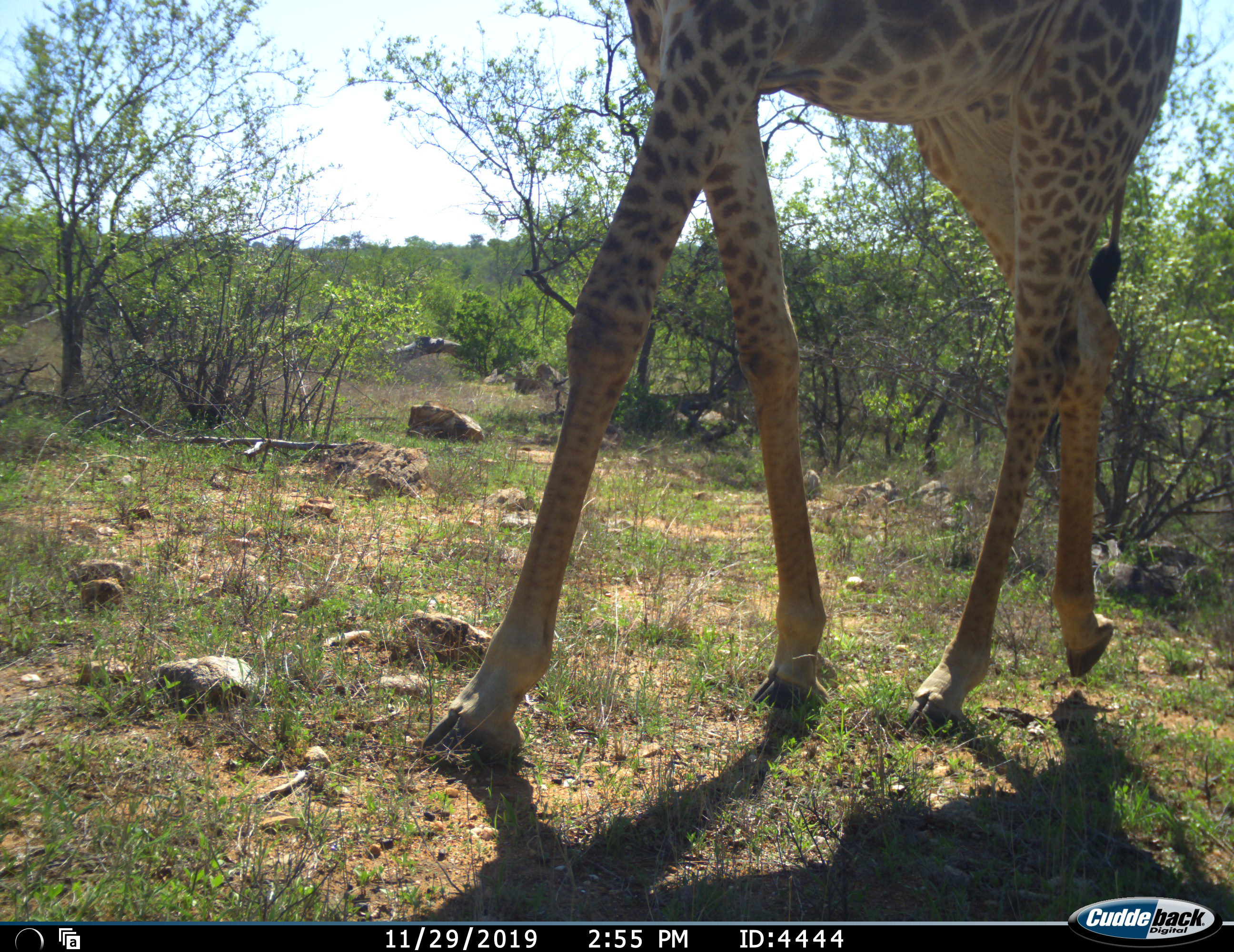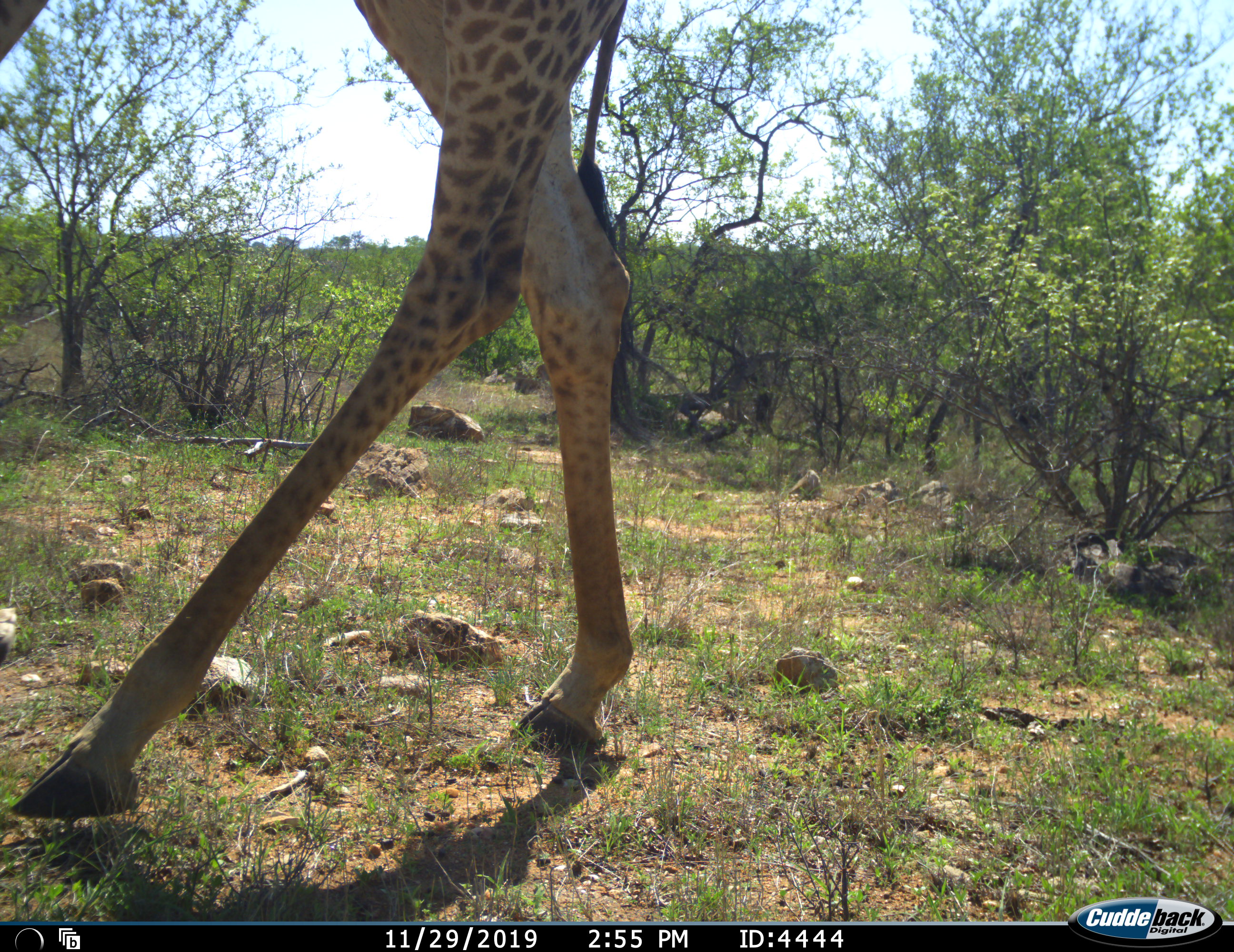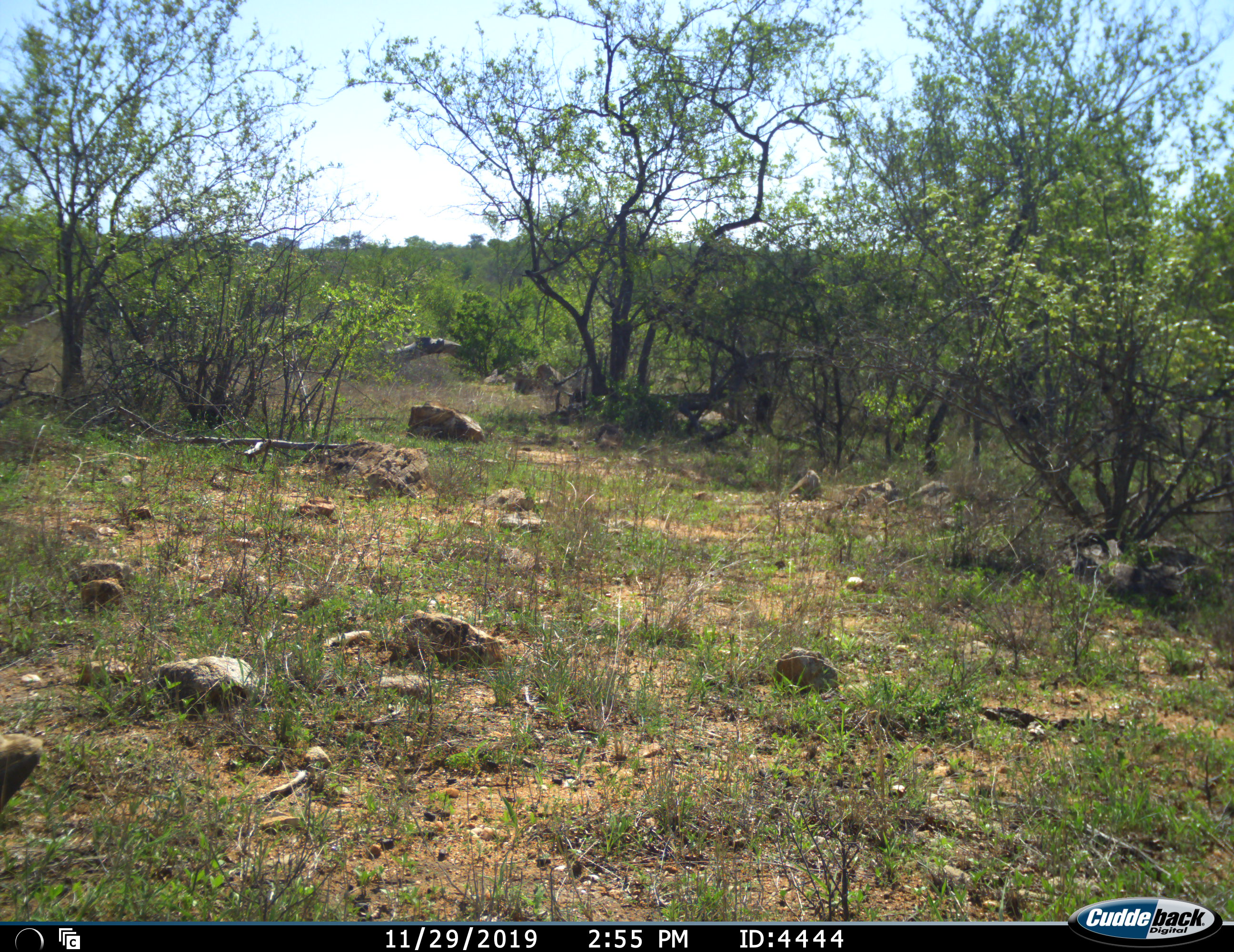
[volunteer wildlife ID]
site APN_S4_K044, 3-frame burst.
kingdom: Animalia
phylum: Chordata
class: Mammalia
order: Artiodactyla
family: Giraffidae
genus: Giraffa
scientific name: Giraffa camelopardalis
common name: giraffe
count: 1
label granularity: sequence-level